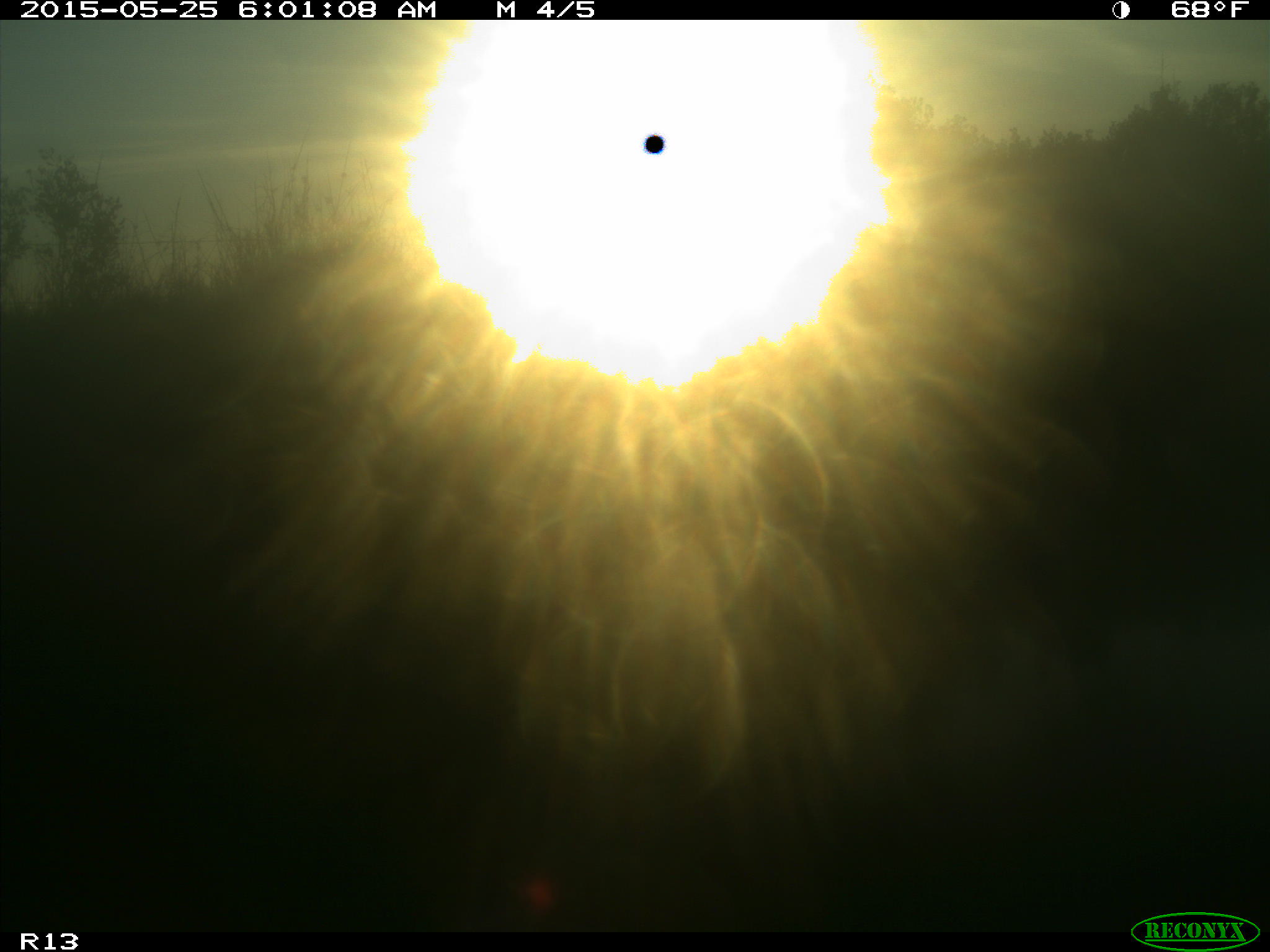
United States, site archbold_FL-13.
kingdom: Animalia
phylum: Chordata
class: Mammalia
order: Artiodactyla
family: Bovidae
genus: Bos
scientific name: Bos taurus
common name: domestic cow